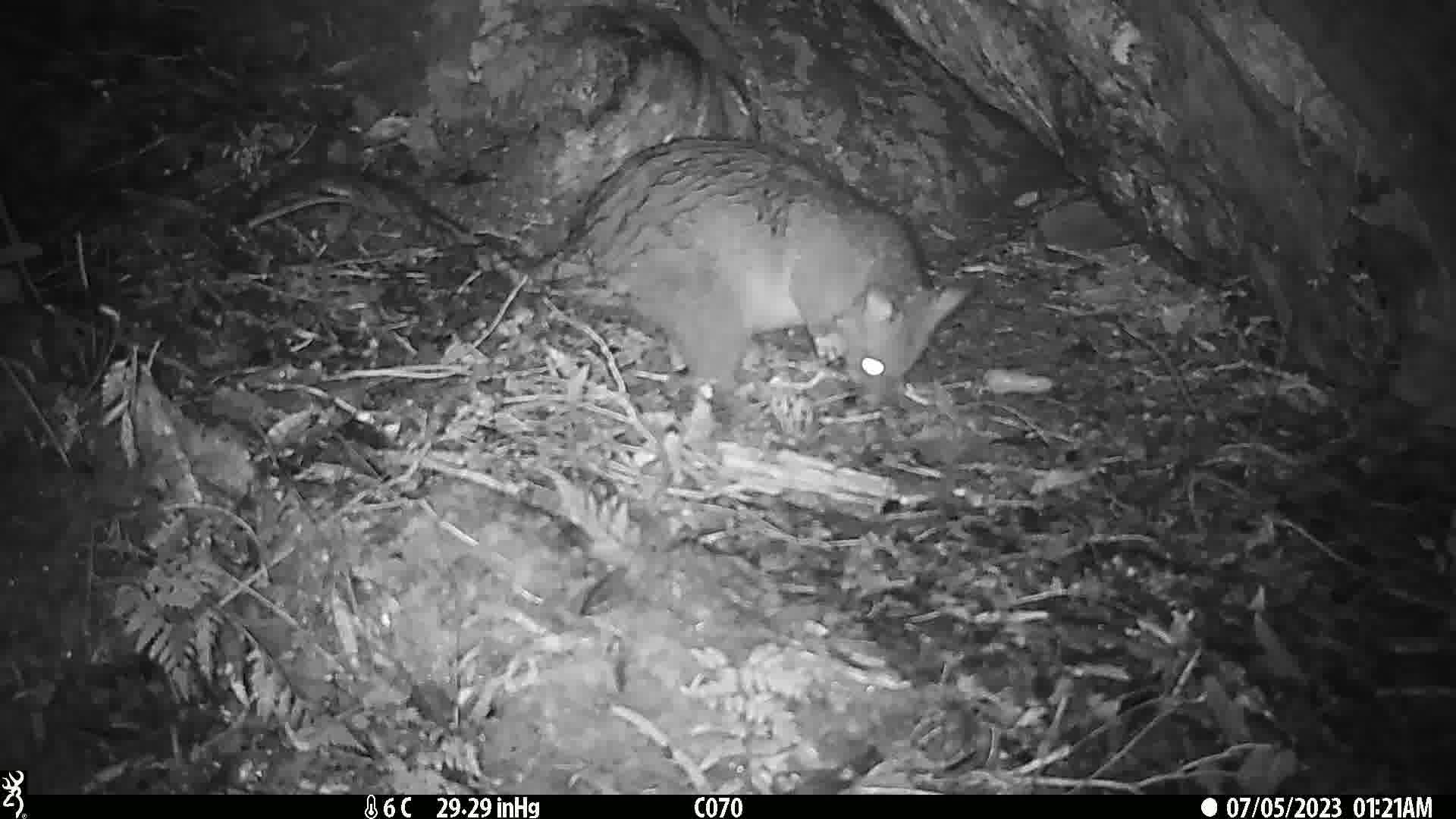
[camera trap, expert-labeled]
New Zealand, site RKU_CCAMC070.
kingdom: Animalia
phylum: Chordata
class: Mammalia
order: Diprotodontia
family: Phalangeridae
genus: Trichosurus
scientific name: Trichosurus vulpecula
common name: common brushtail possum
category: possum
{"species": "possum (common brushtail possum) (Trichosurus vulpecula)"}